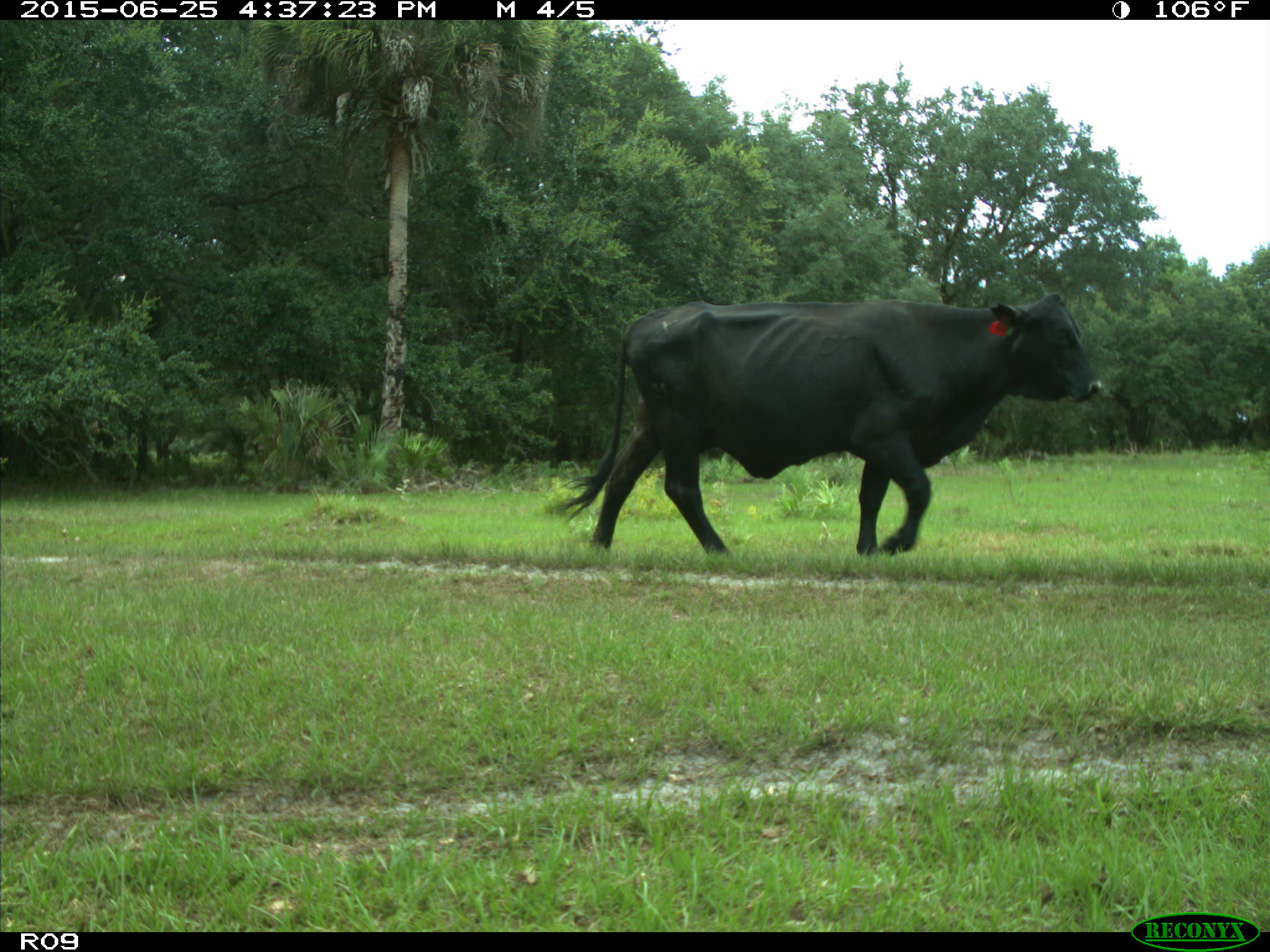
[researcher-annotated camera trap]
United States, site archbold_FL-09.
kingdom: Animalia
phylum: Chordata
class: Mammalia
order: Artiodactyla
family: Bovidae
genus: Bos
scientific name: Bos taurus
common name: domestic cow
Bos taurus (domestic cow).